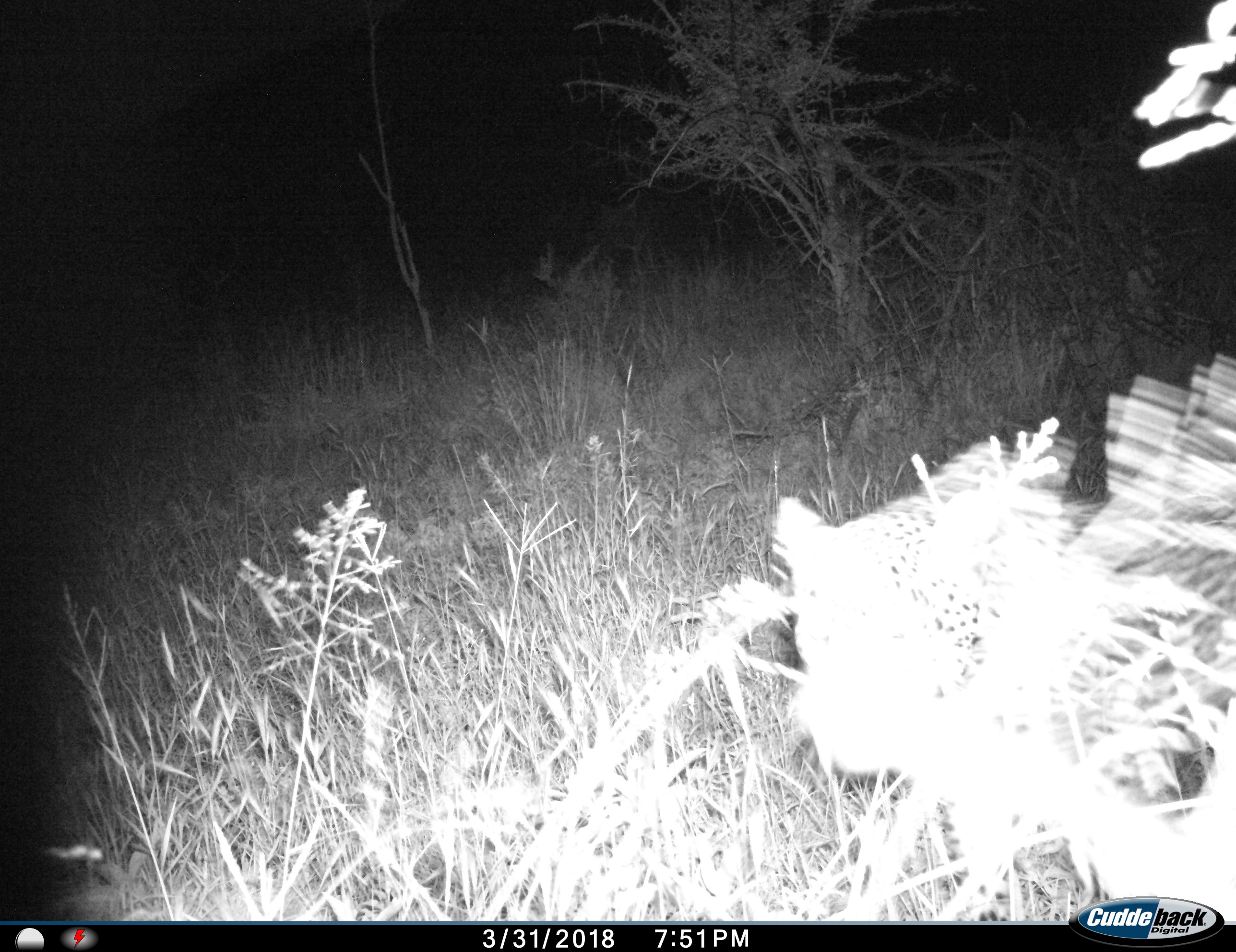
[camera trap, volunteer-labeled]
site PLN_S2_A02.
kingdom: Animalia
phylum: Chordata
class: Mammalia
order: Carnivora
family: Felidae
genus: Panthera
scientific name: Panthera pardus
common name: leopard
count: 1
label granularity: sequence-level